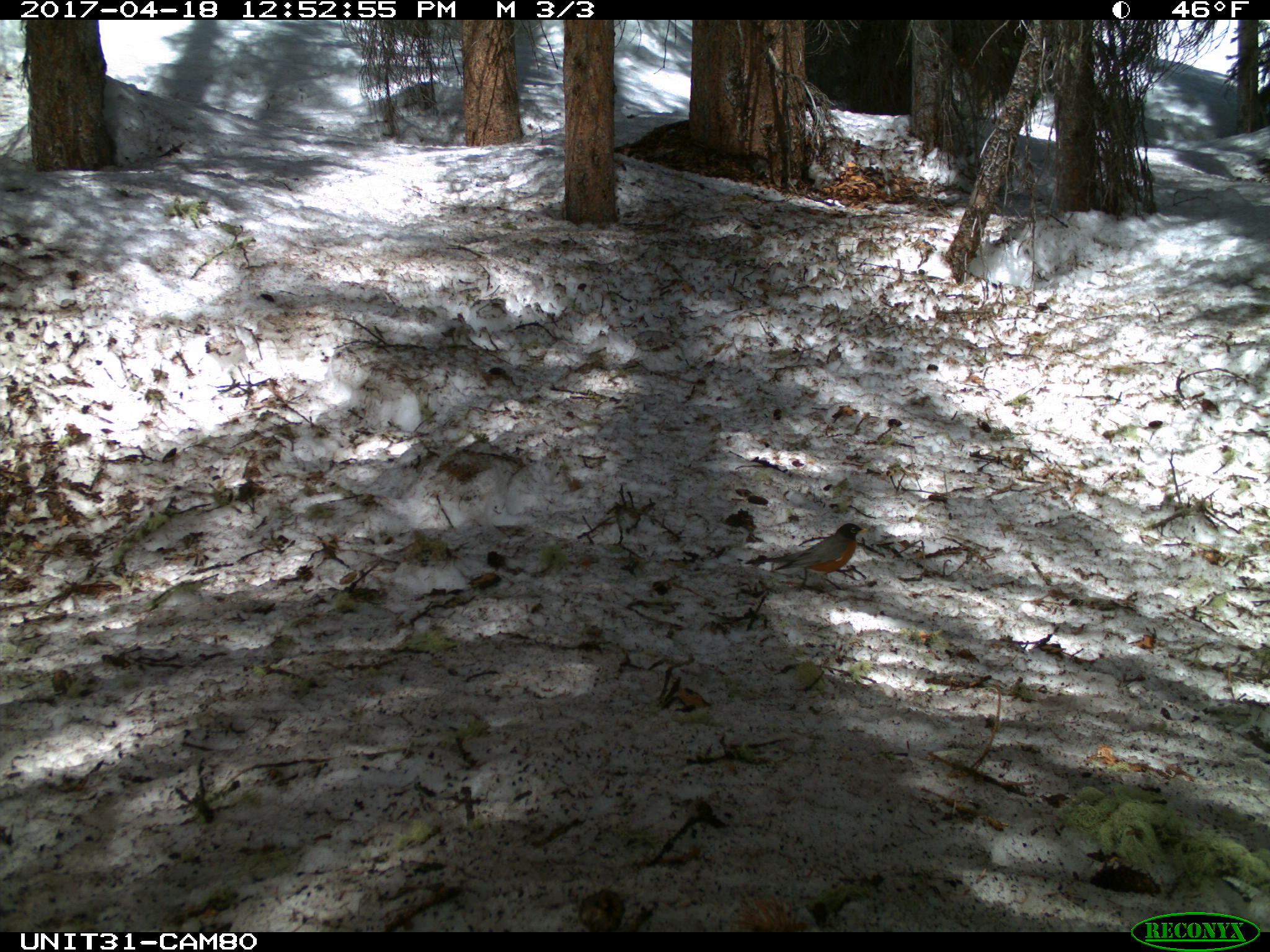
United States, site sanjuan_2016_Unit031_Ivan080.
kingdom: Animalia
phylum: Chordata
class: Aves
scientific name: Aves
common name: birds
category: unidentified bird